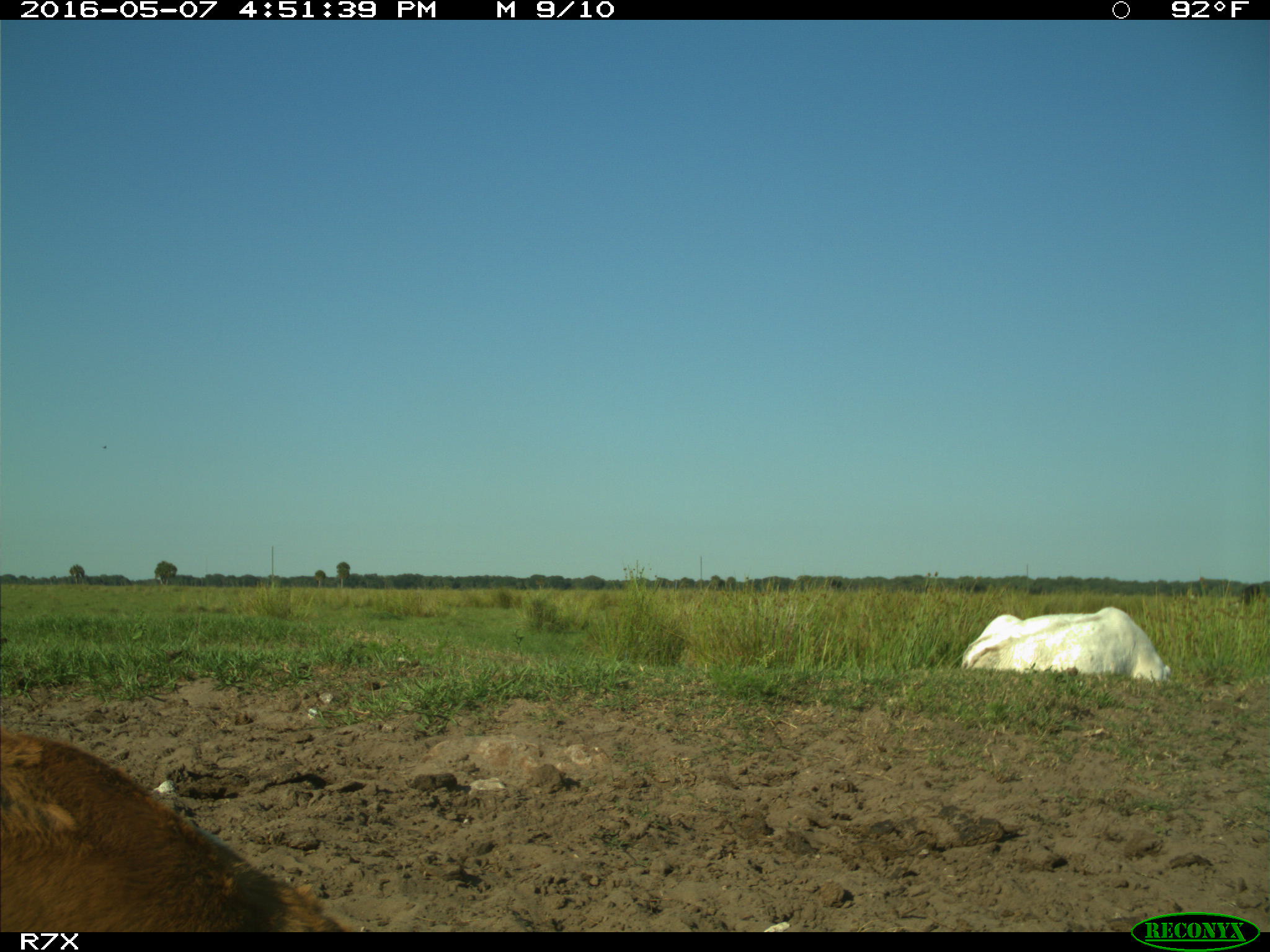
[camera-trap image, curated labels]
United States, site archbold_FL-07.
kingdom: Animalia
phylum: Chordata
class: Mammalia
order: Artiodactyla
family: Bovidae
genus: Bos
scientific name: Bos taurus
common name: domestic cow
Bos taurus (domestic cow).